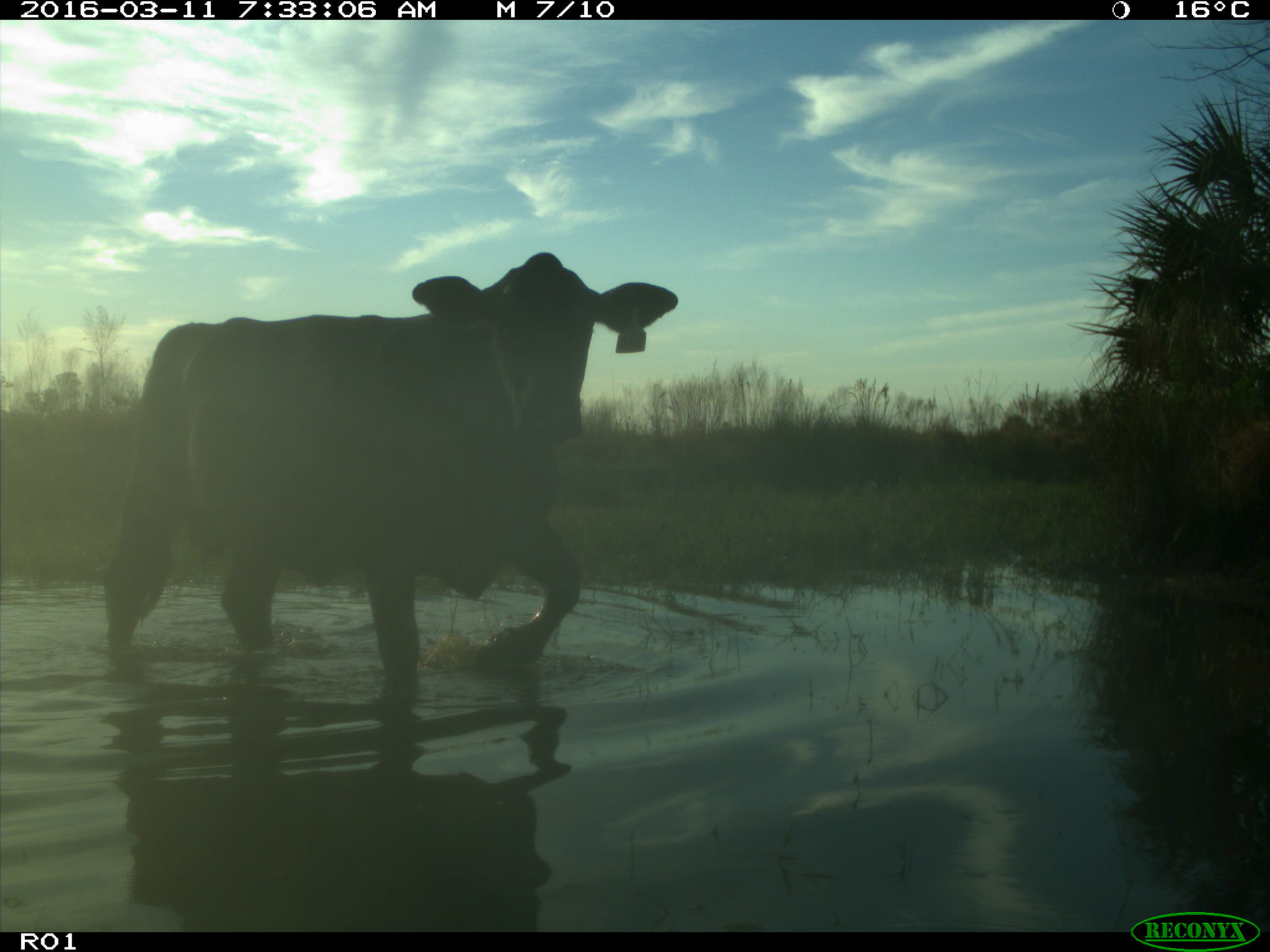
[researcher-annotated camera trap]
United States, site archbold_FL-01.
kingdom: Animalia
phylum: Chordata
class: Mammalia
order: Artiodactyla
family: Bovidae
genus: Bos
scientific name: Bos taurus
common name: domestic cow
Bos taurus (domestic cow).